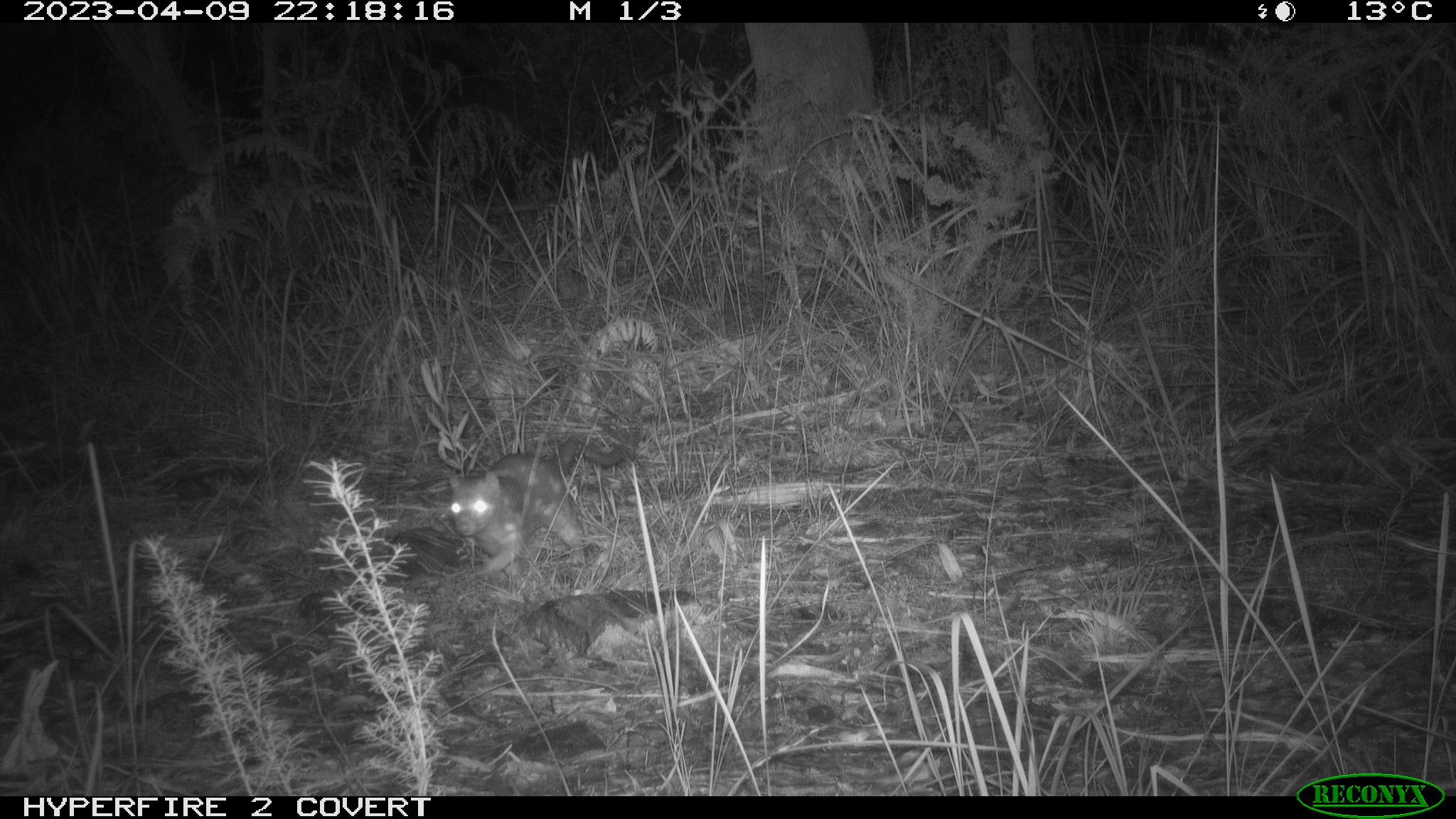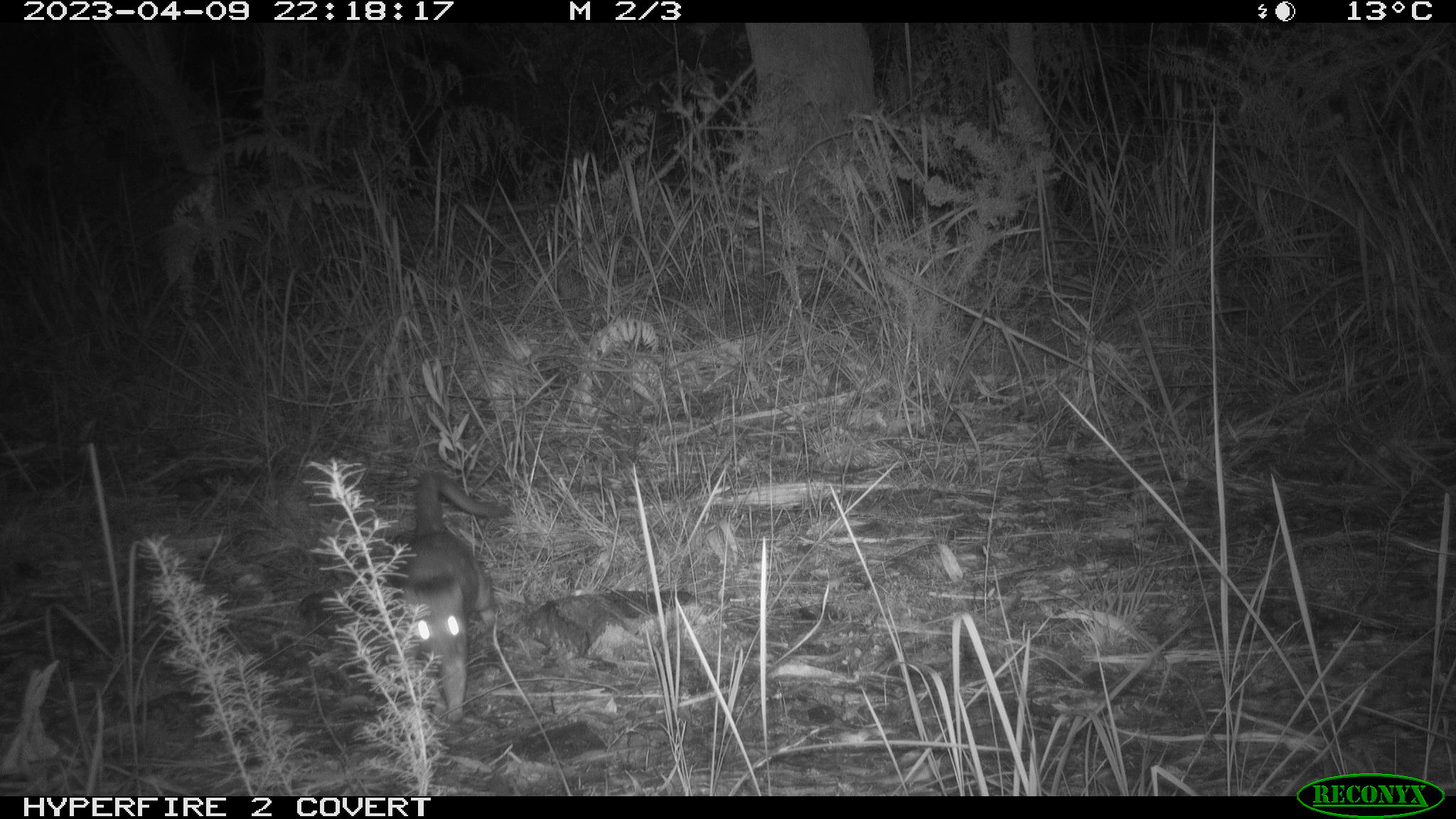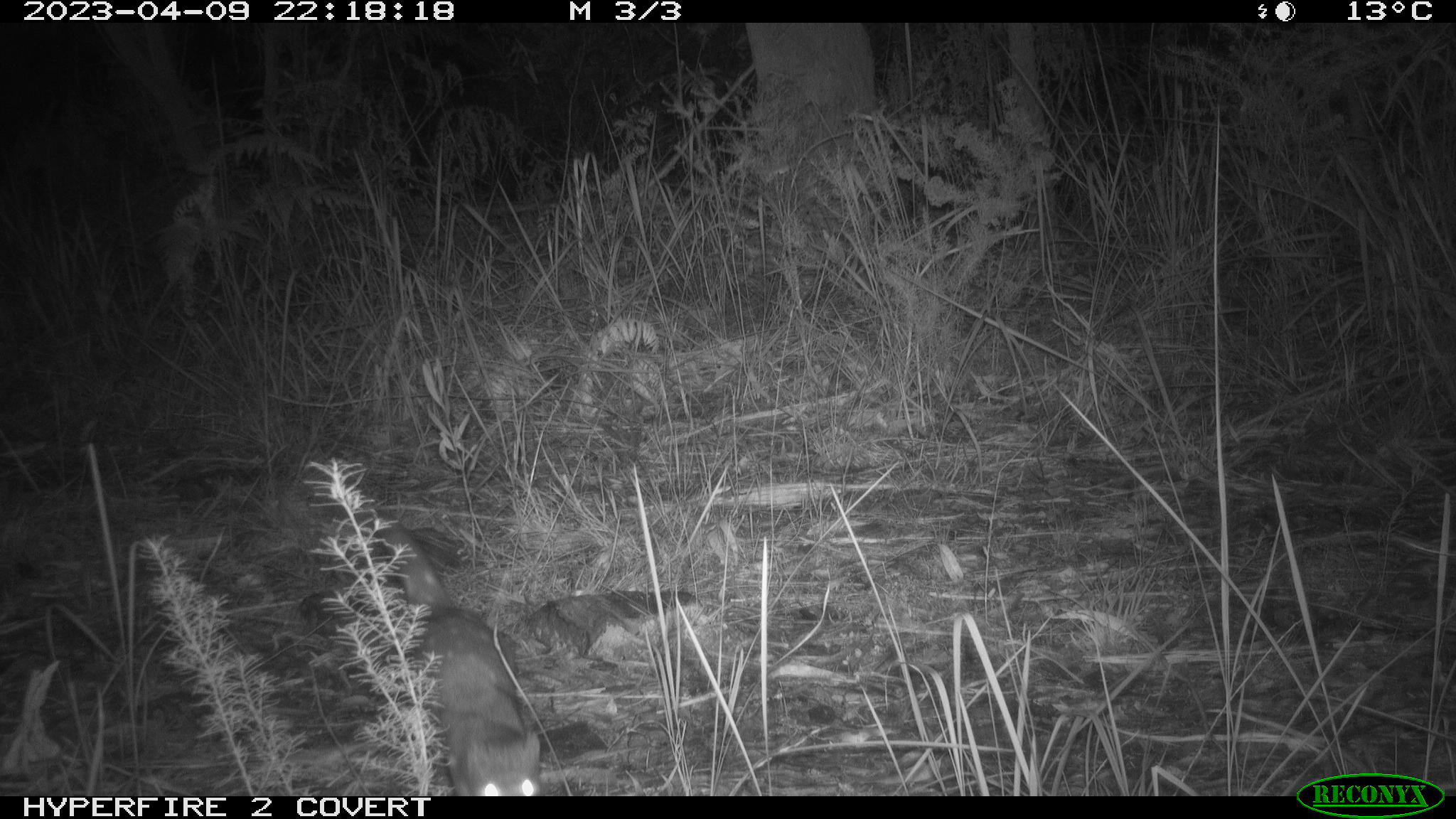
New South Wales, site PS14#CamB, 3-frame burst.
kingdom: Animalia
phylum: Chordata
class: Mammalia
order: Dasyuromorphia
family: Dasyuridae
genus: Dasyurus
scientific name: Dasyurus maculatus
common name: spotted-tailed quoll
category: quoll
Quoll (spotted-tailed quoll) (Dasyurus maculatus).